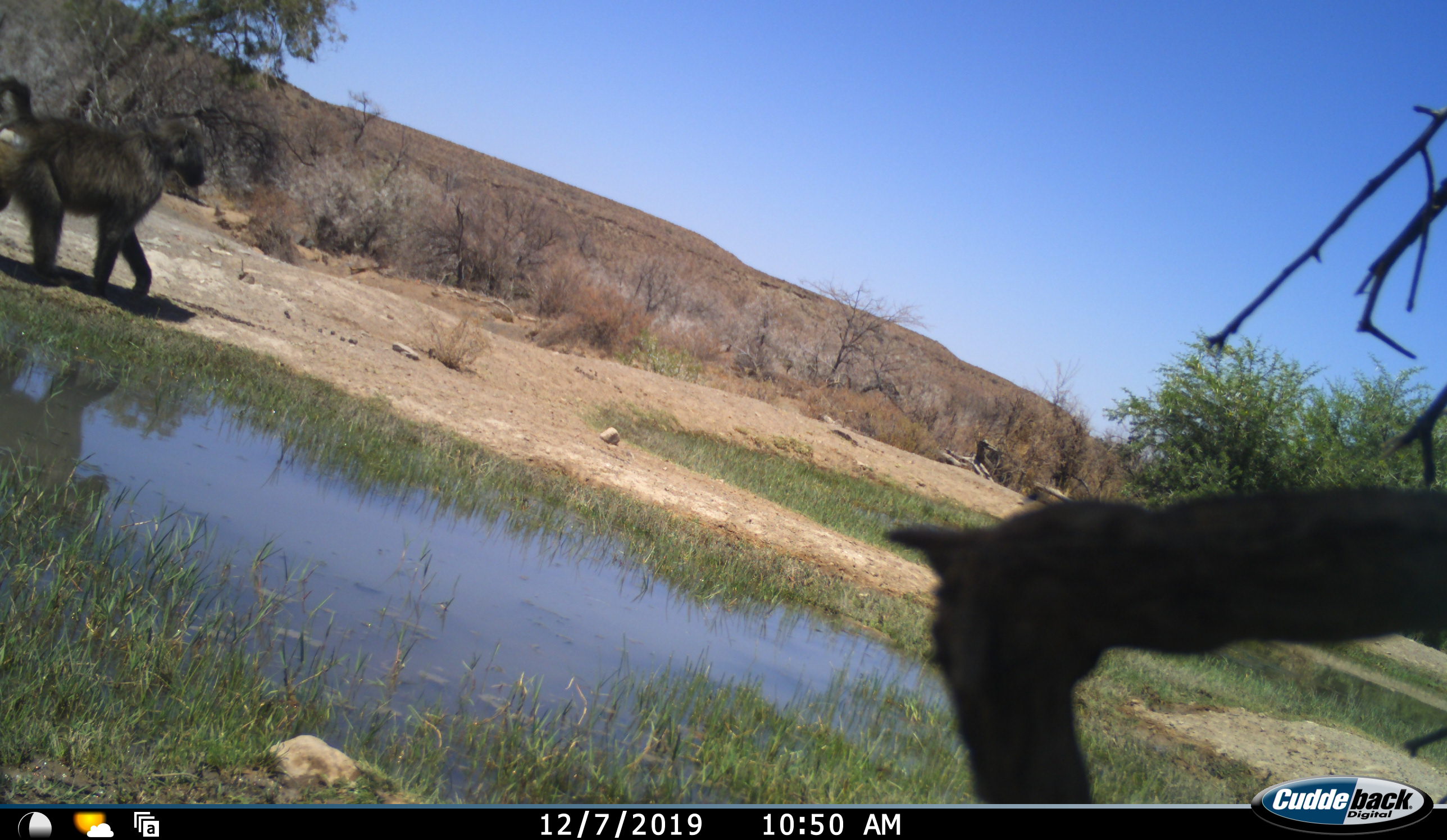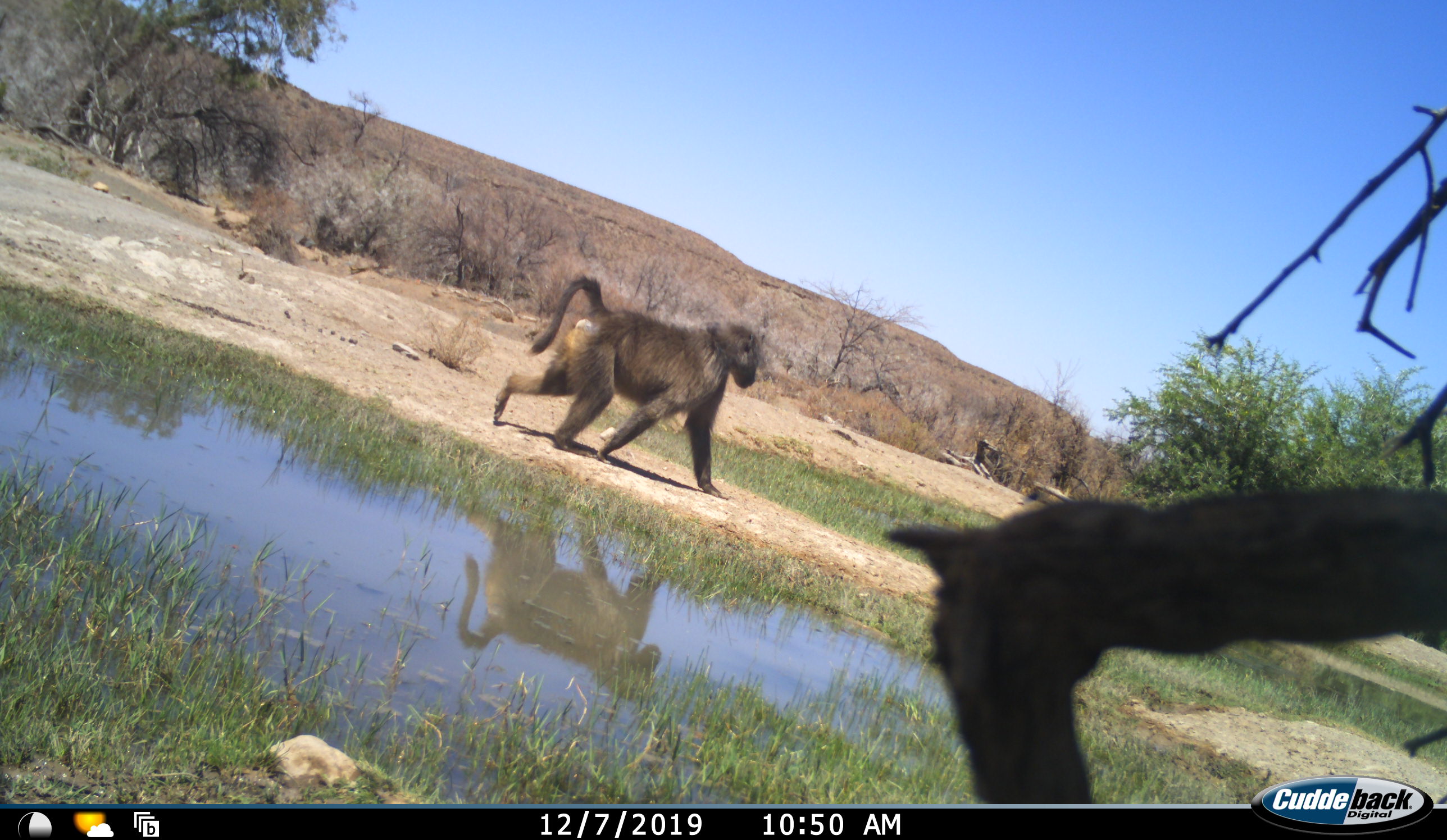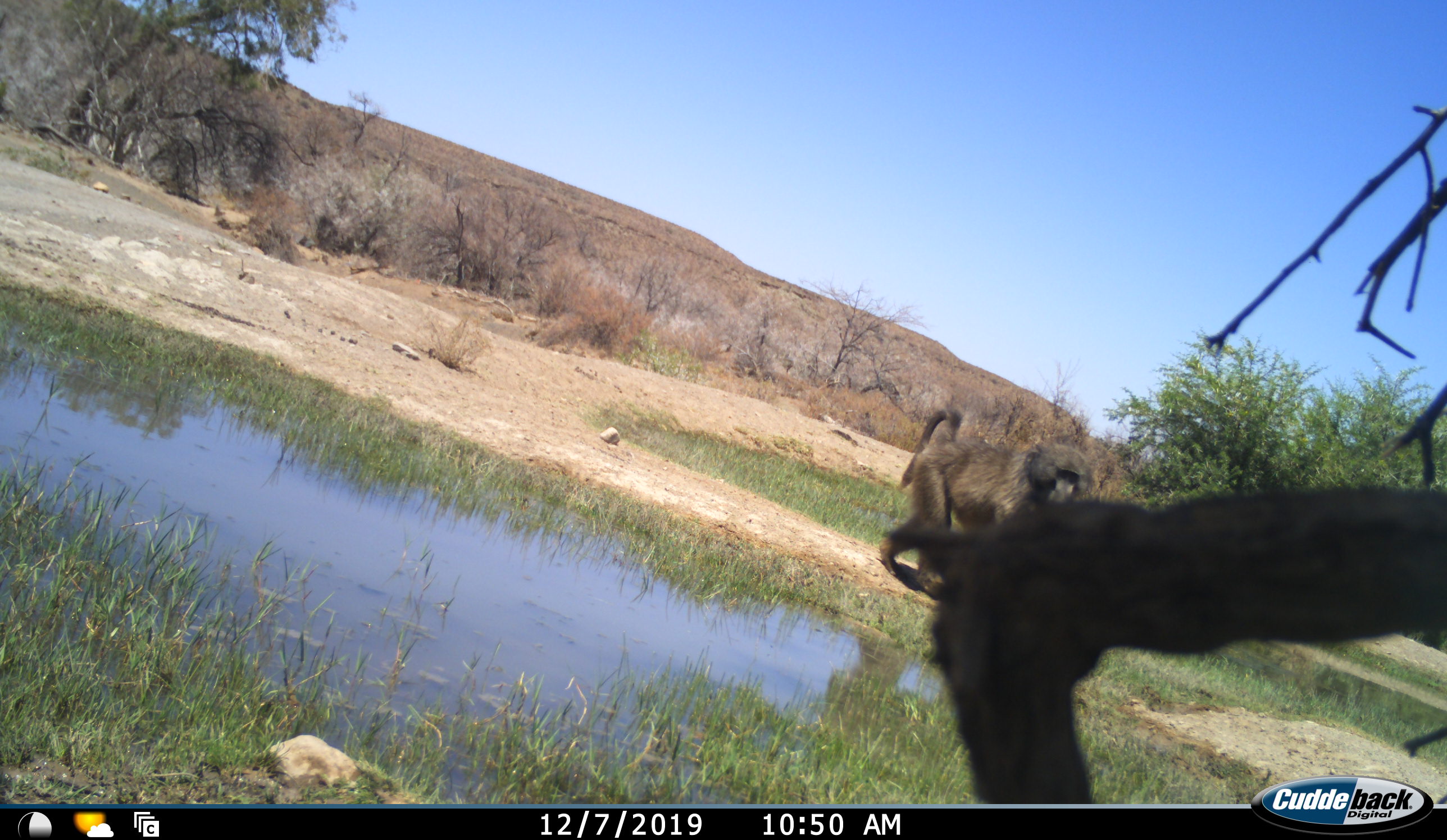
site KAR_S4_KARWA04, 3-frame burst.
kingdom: Animalia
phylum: Chordata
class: Mammalia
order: Primates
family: Cercopithecidae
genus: Papio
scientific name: Papio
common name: baboon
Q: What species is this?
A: Baboon (Papio).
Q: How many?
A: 1.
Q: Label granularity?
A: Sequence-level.